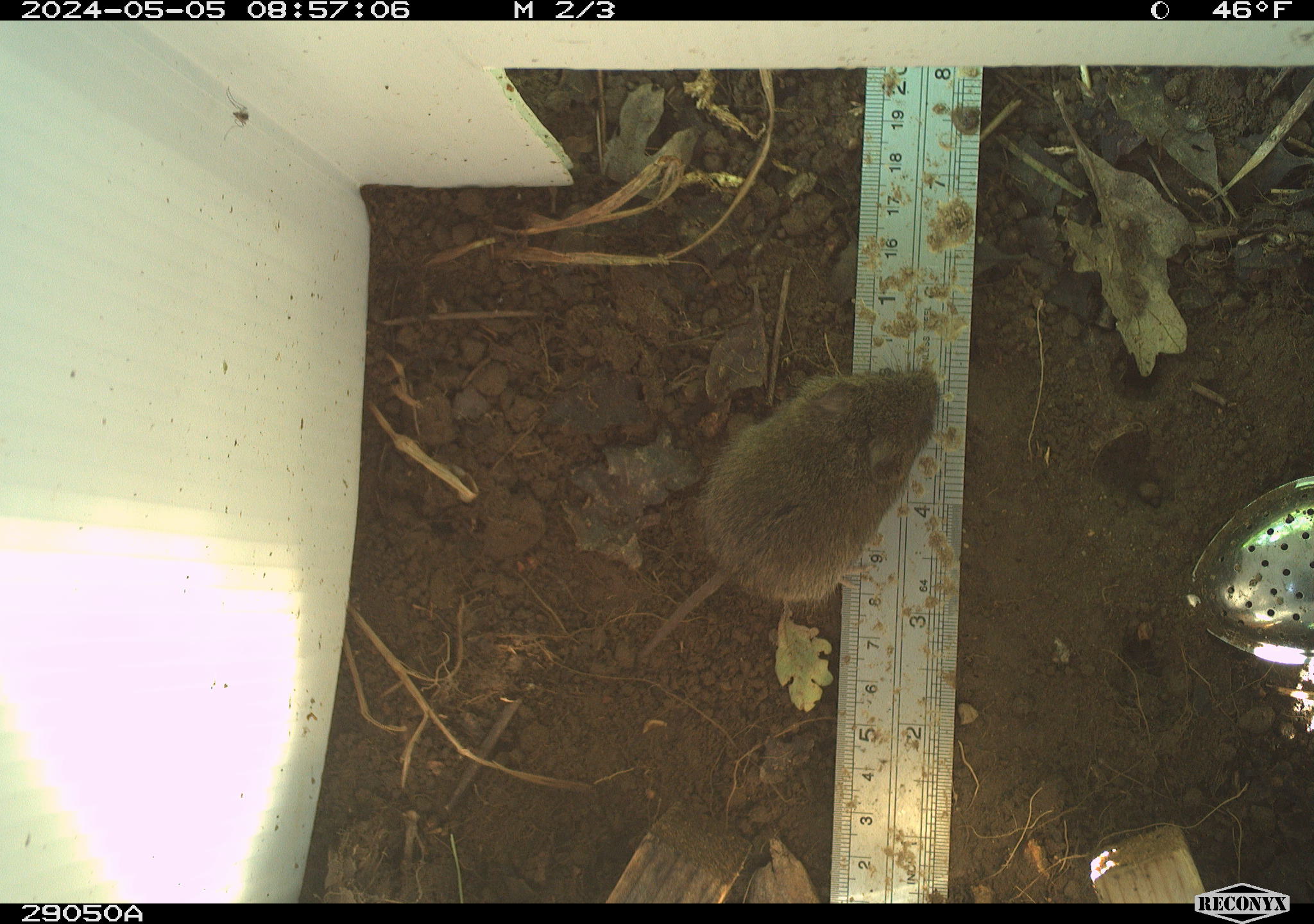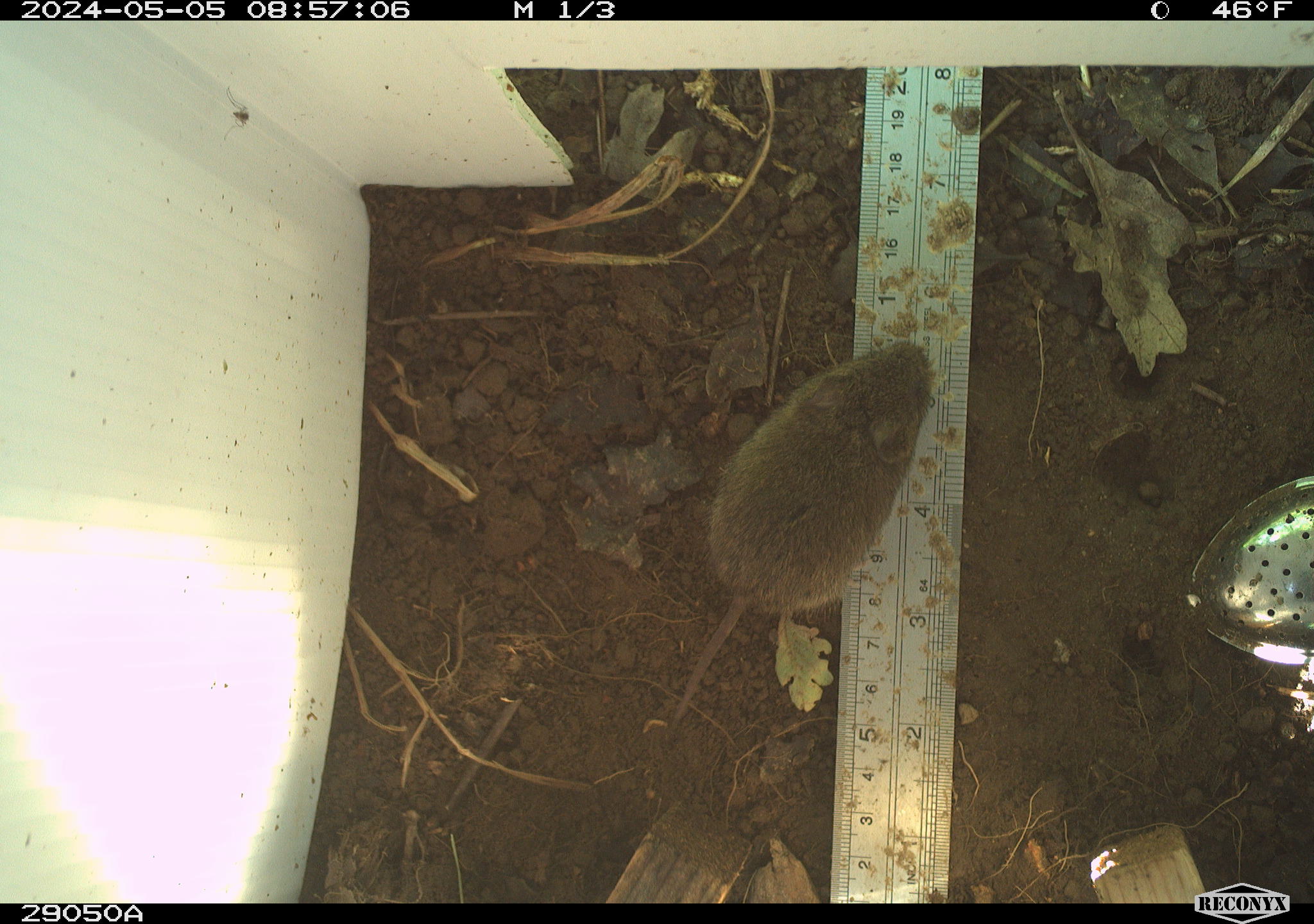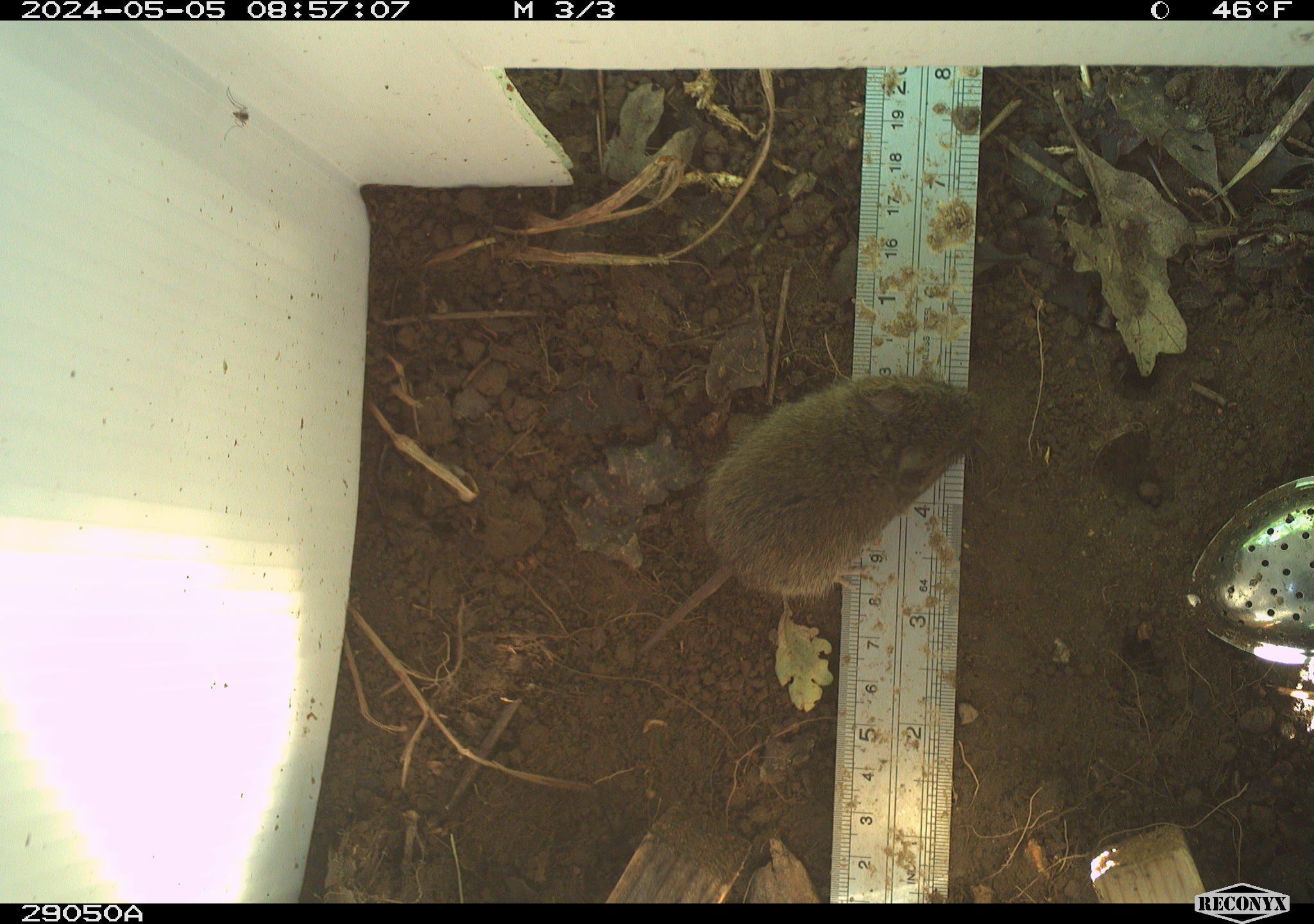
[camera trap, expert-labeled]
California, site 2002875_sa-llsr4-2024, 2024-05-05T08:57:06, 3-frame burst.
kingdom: Animalia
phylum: Chordata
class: Mammalia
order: Rodentia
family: Cricetidae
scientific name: Arvicolinae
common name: voles, lemmings, and muskrats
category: arvicolinae subfamily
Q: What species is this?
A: Arvicolinae subfamily (voles, lemmings, and muskrats) (Arvicolinae).